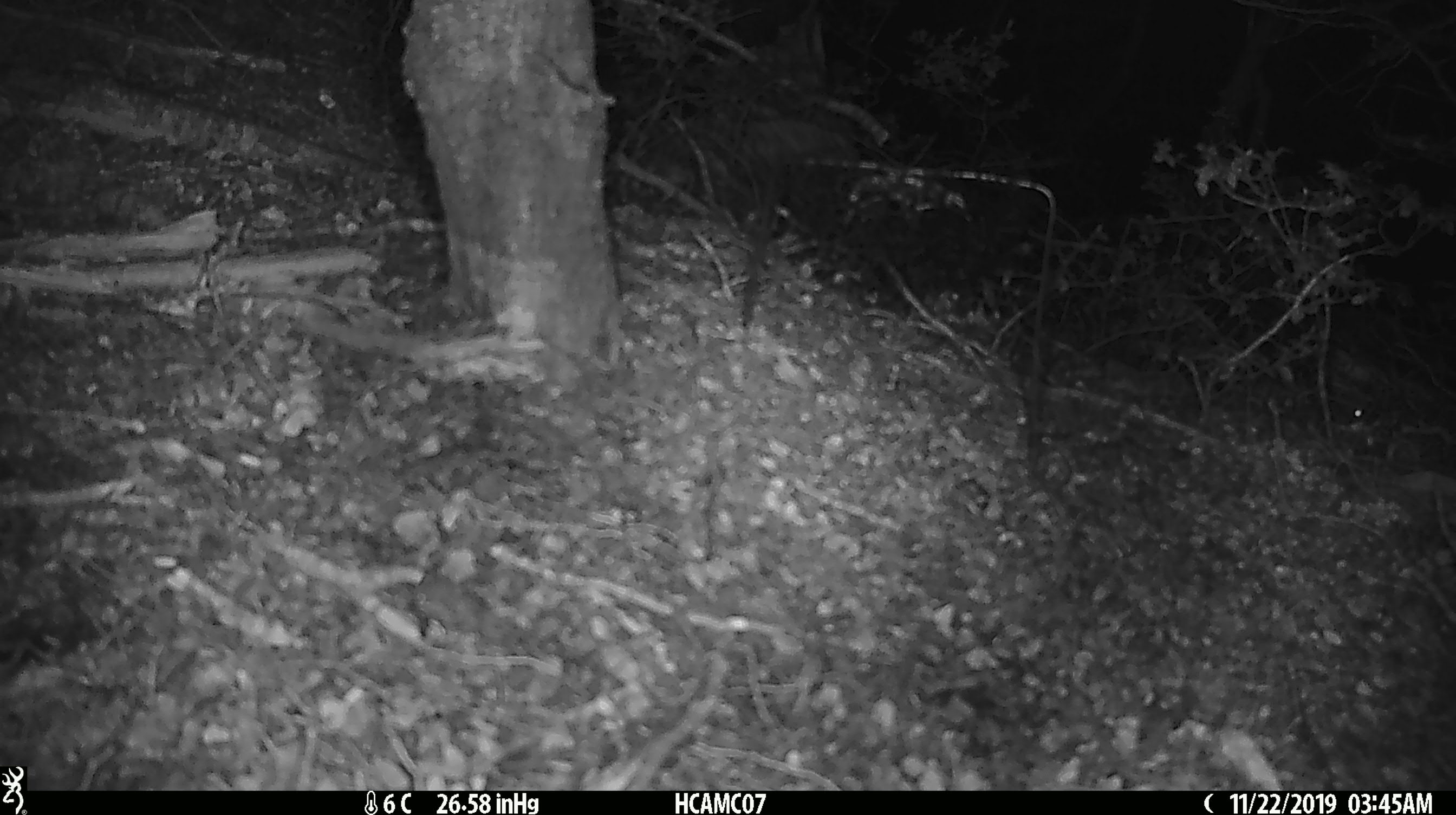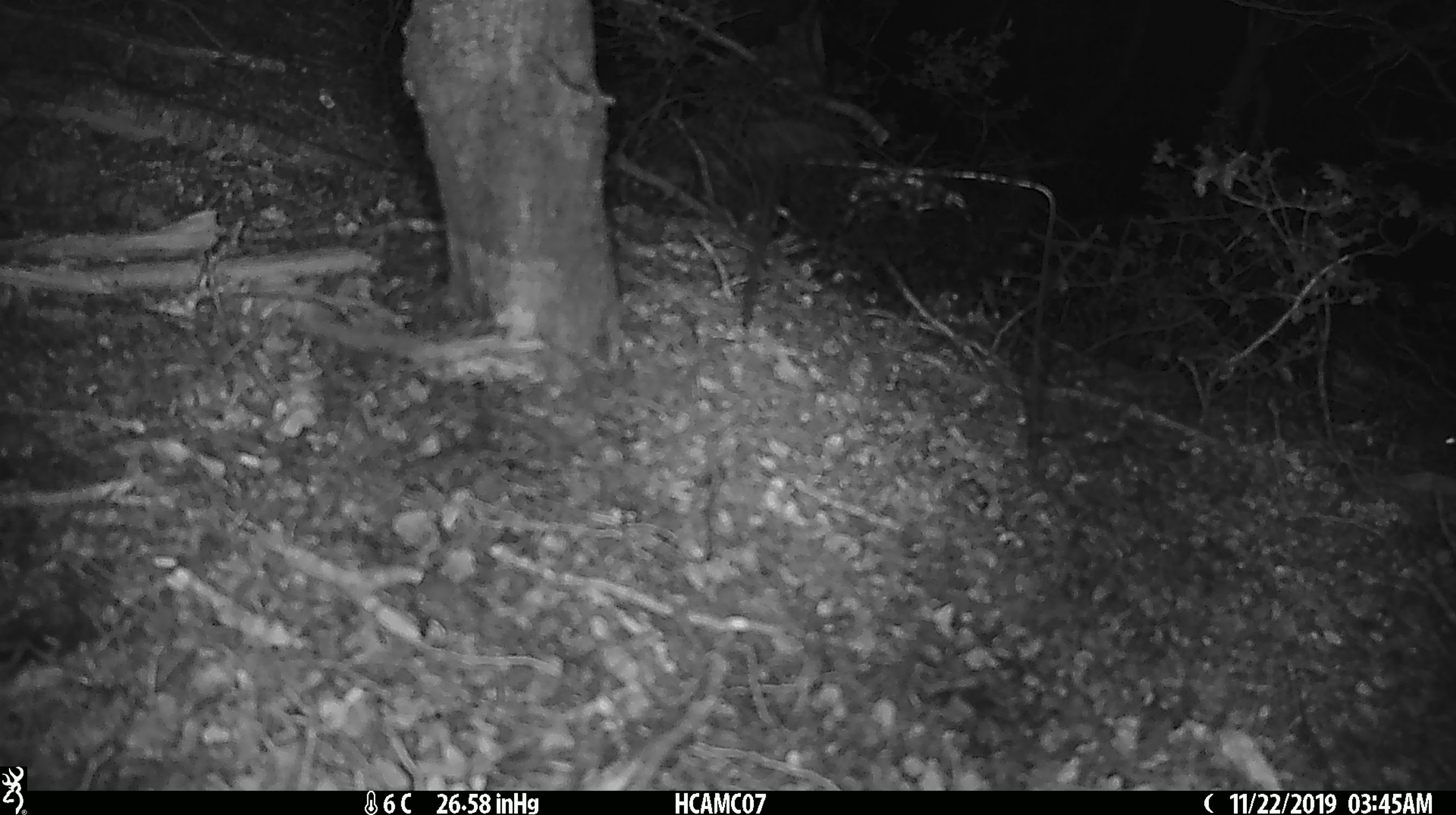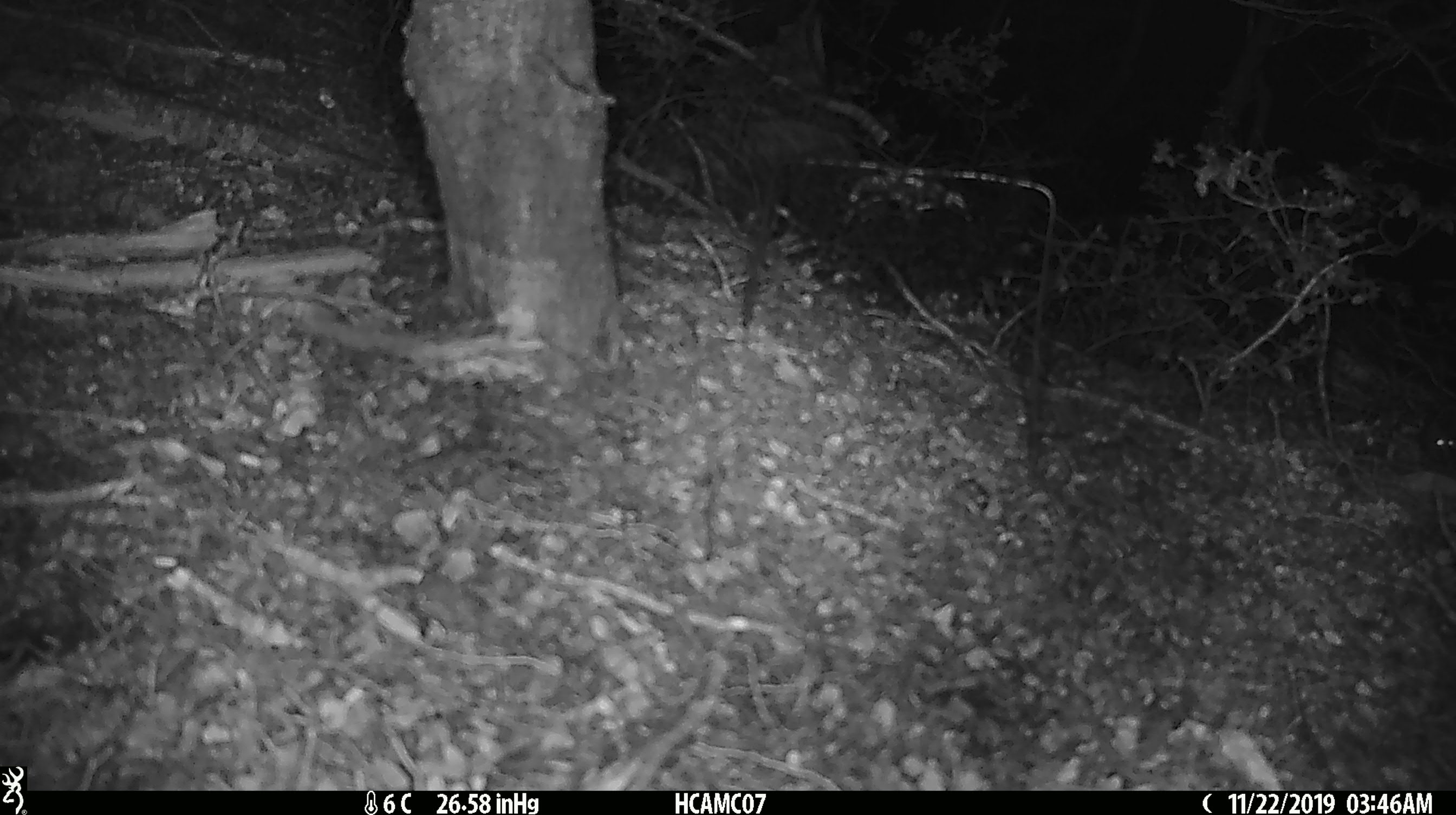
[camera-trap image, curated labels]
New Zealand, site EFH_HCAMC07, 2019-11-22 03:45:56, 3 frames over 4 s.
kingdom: Animalia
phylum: Chordata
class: Mammalia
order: Rodentia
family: Muridae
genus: Mus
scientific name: Mus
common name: mouse